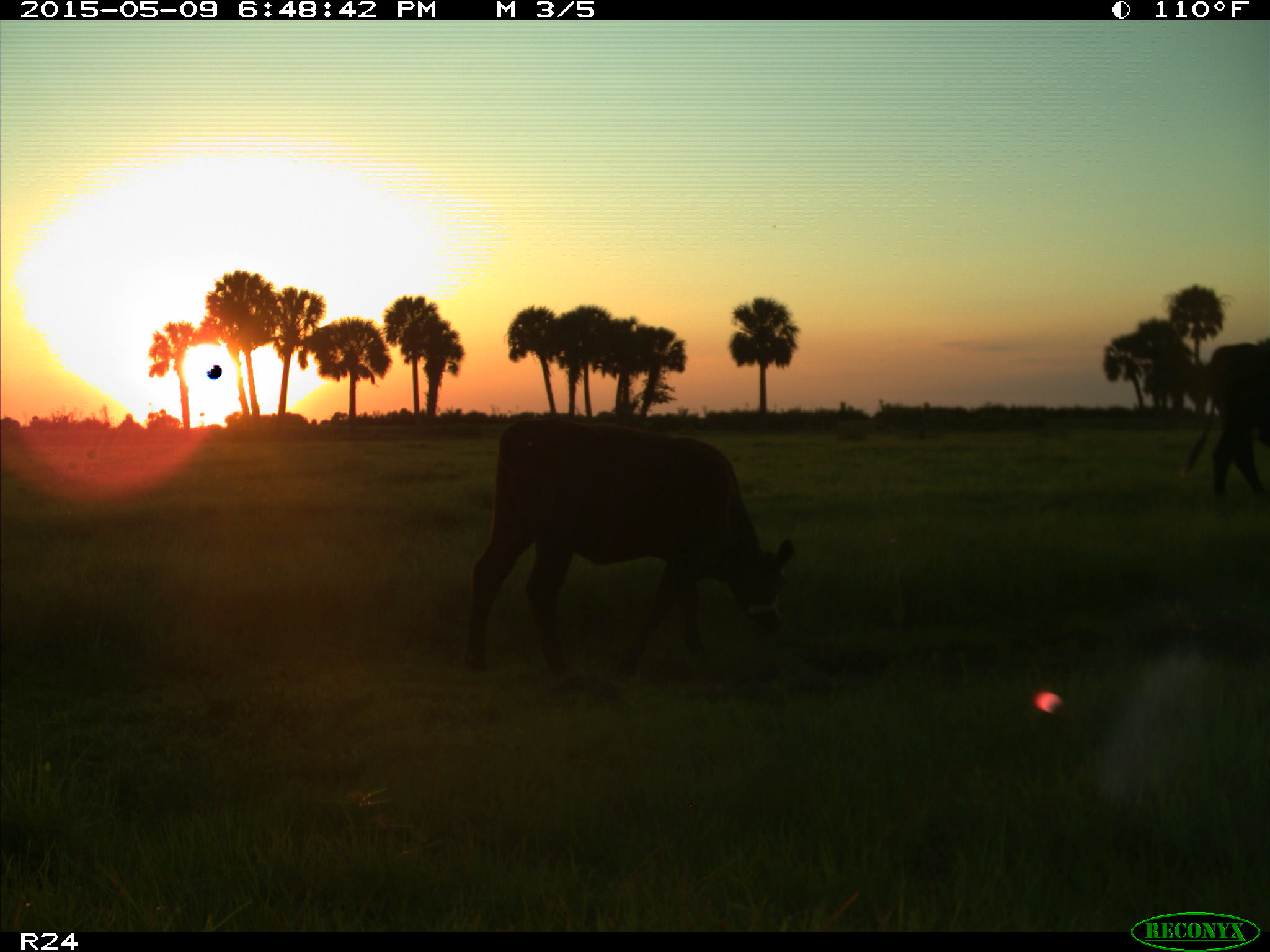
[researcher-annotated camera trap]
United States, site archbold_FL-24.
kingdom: Animalia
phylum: Chordata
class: Mammalia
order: Artiodactyla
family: Bovidae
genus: Bos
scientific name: Bos taurus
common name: domestic cow